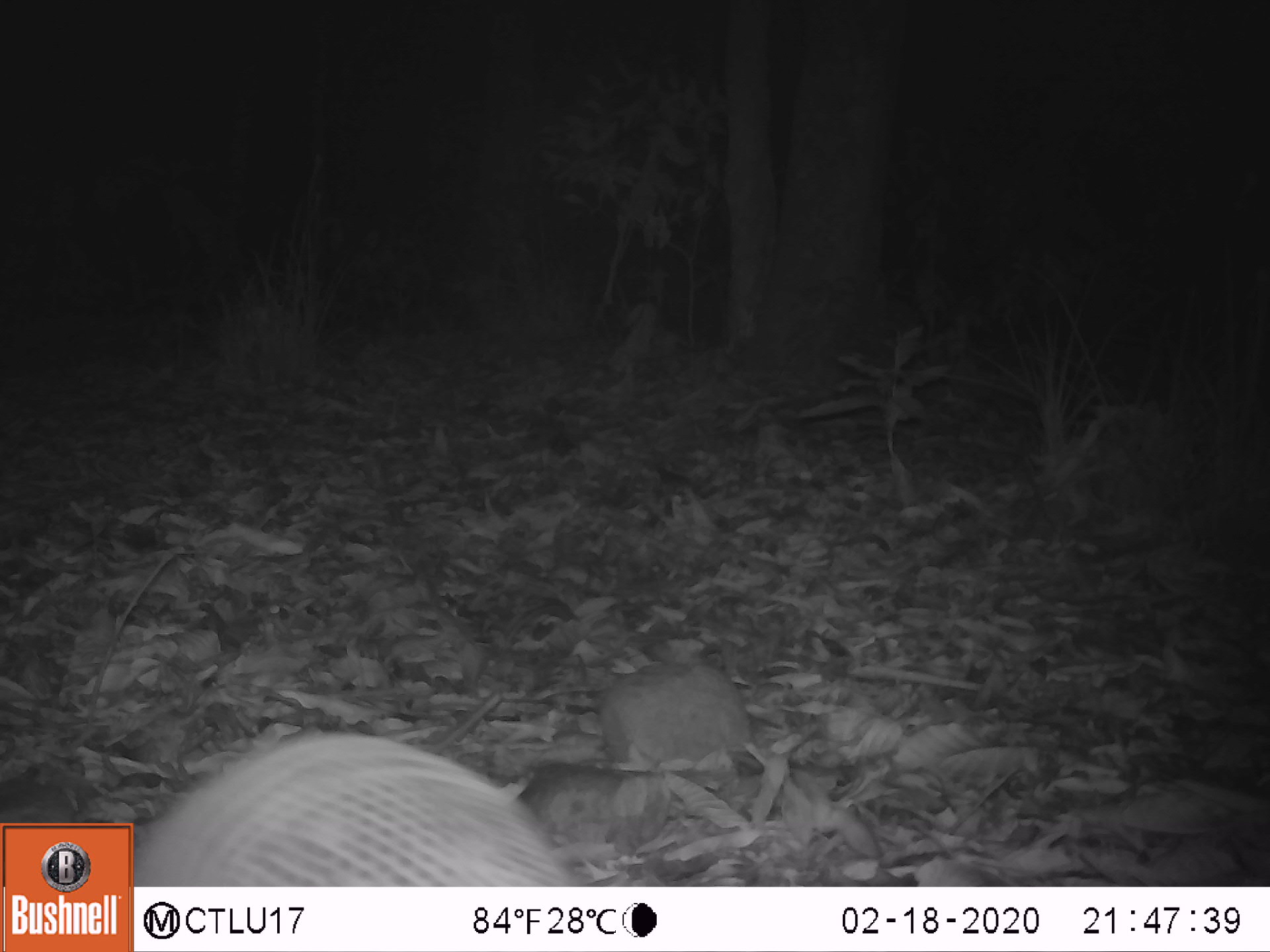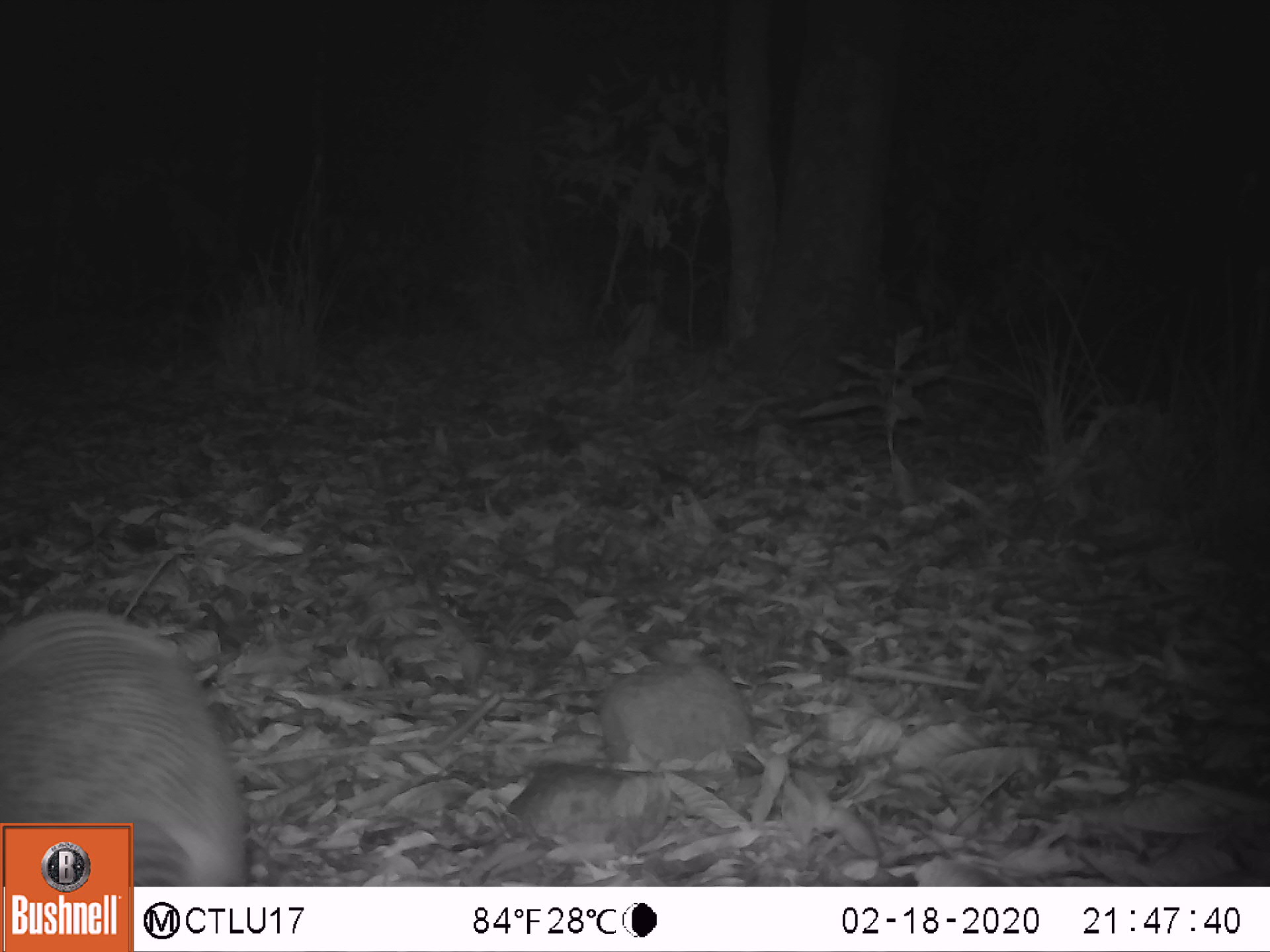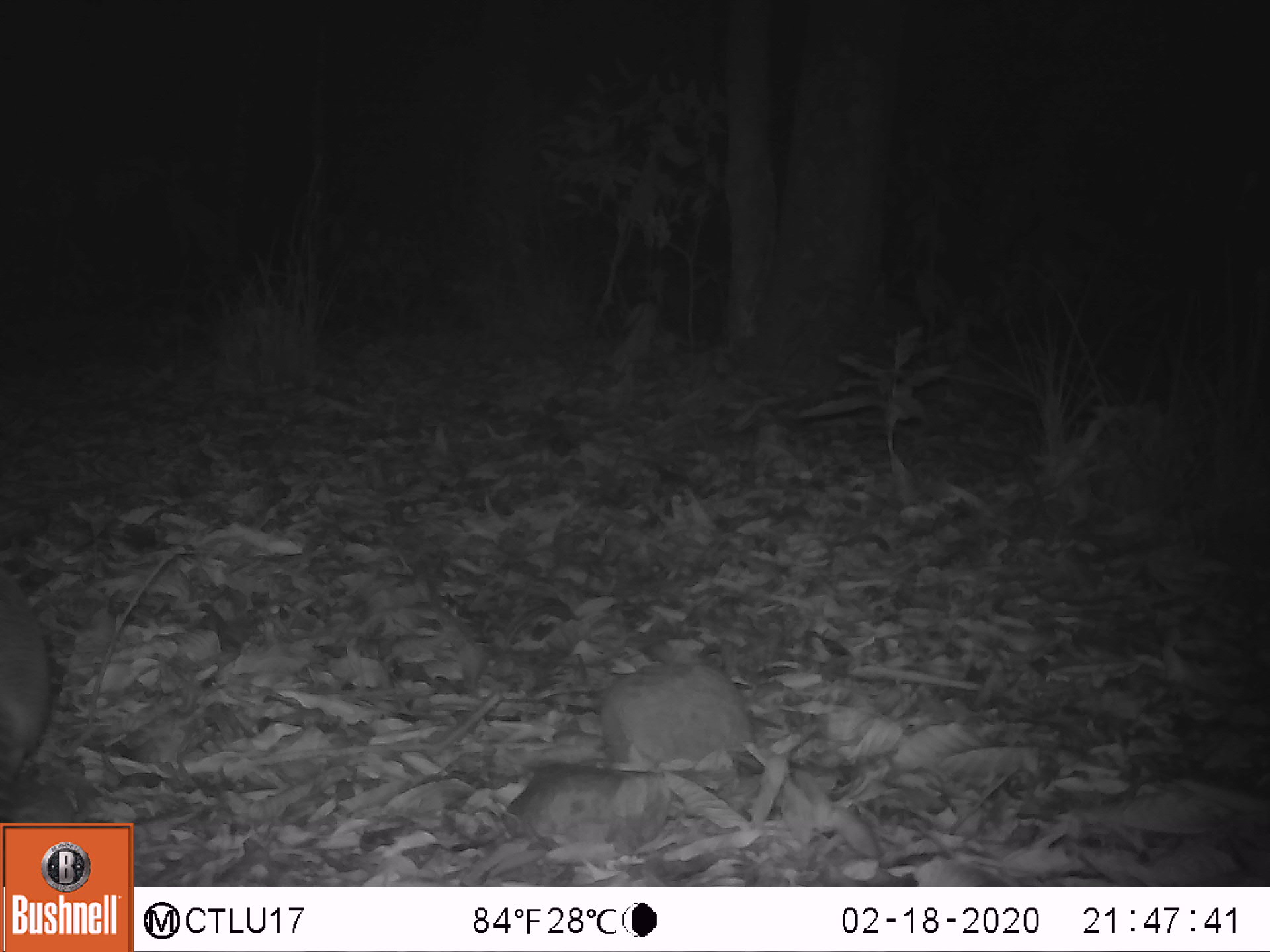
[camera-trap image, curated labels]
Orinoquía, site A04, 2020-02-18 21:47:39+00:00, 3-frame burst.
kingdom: Animalia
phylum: Chordata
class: Mammalia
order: Cingulata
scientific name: Cingulata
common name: armadillo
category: unknown armadillo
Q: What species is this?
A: Unknown armadillo (armadillo) (Cingulata).